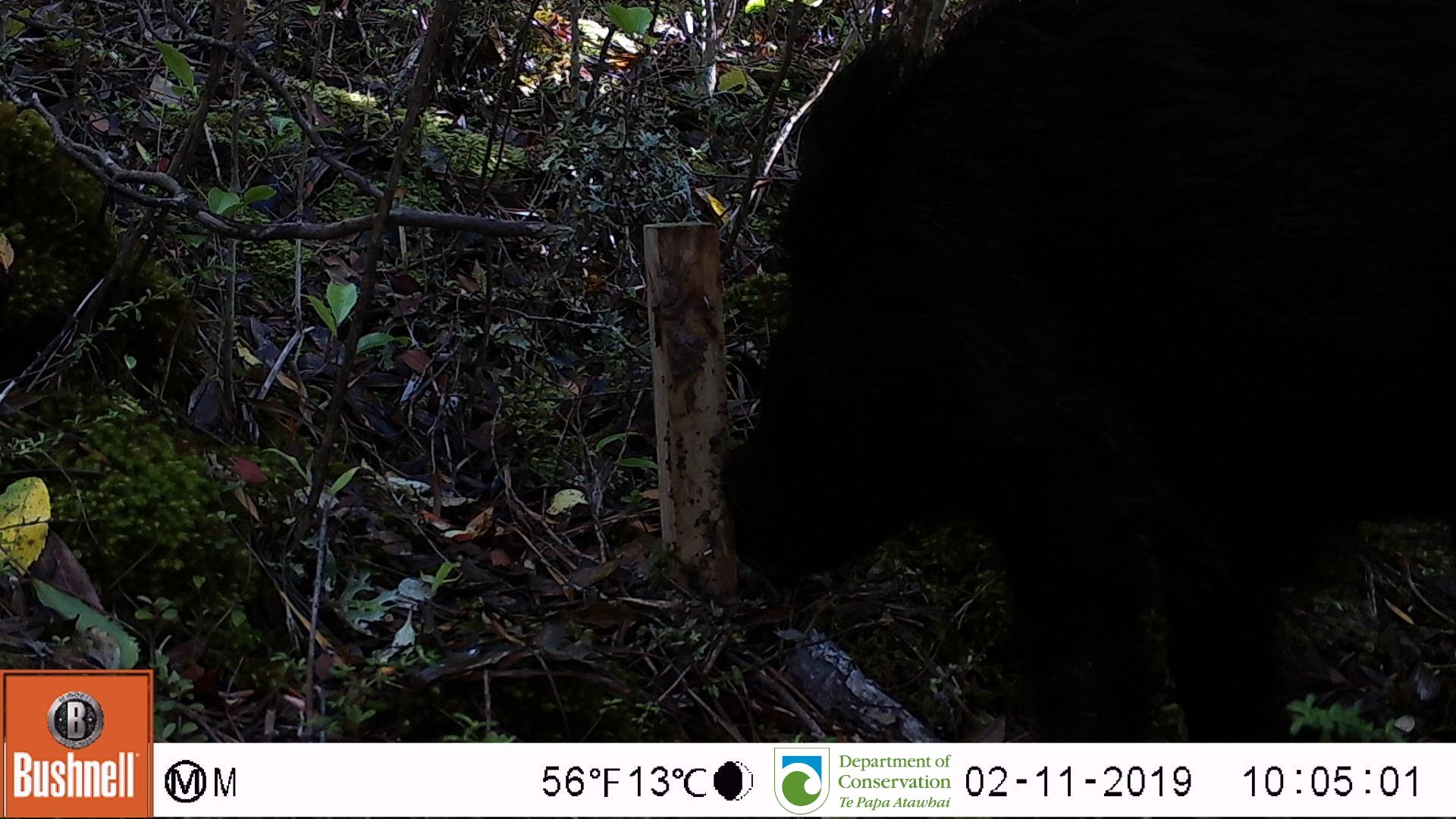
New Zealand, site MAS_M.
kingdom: Animalia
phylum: Chordata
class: Mammalia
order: Artiodactyla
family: Suidae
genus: Sus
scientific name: Sus scrofa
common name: pig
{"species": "pig (Sus scrofa)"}